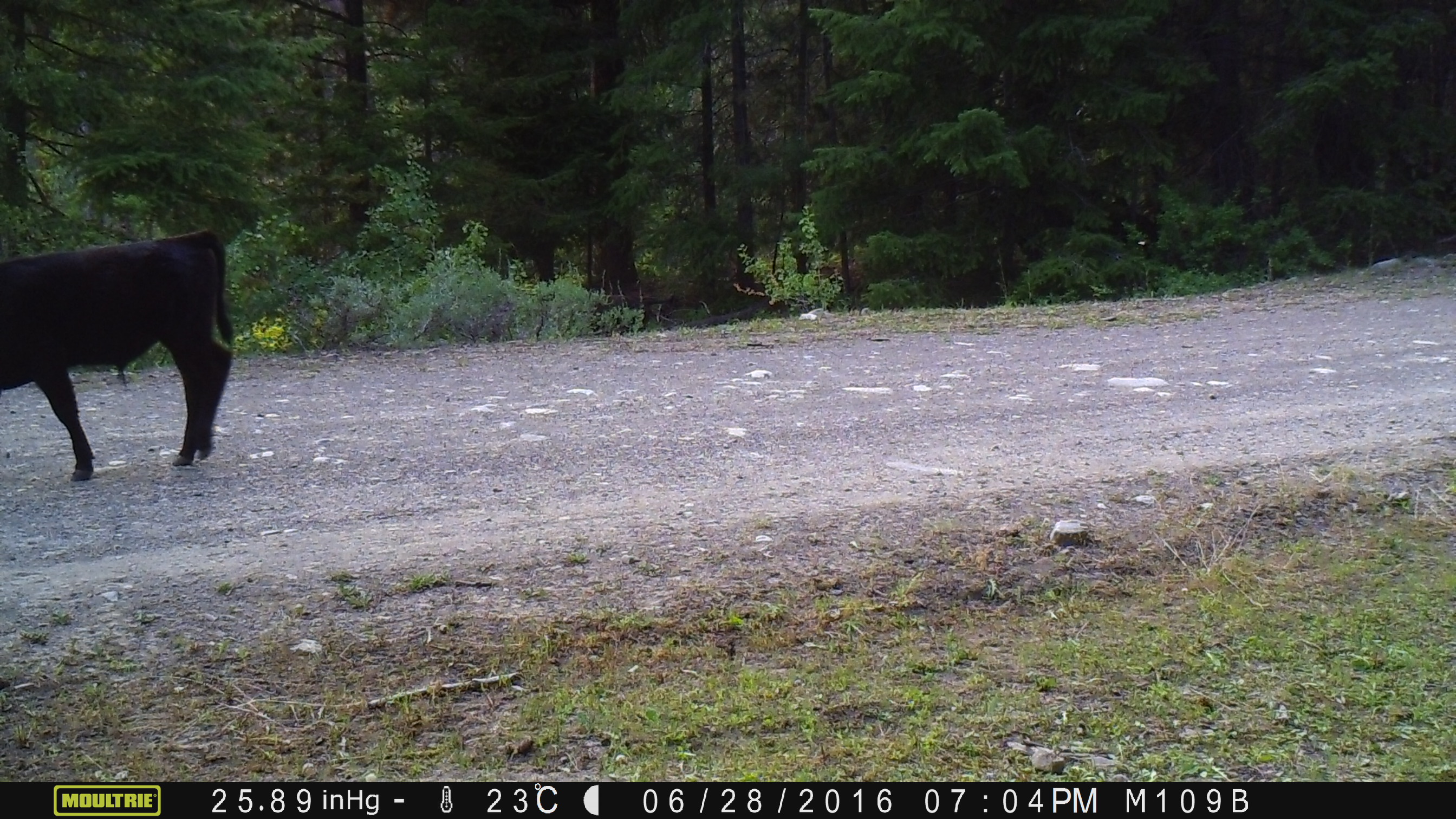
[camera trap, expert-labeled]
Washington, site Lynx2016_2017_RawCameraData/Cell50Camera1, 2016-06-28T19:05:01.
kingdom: Animalia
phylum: Chordata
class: Mammalia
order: Artiodactyla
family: Bovidae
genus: Bos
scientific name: Bos taurus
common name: domestic cattle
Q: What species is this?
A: Domestic cattle (Bos taurus).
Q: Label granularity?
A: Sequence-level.